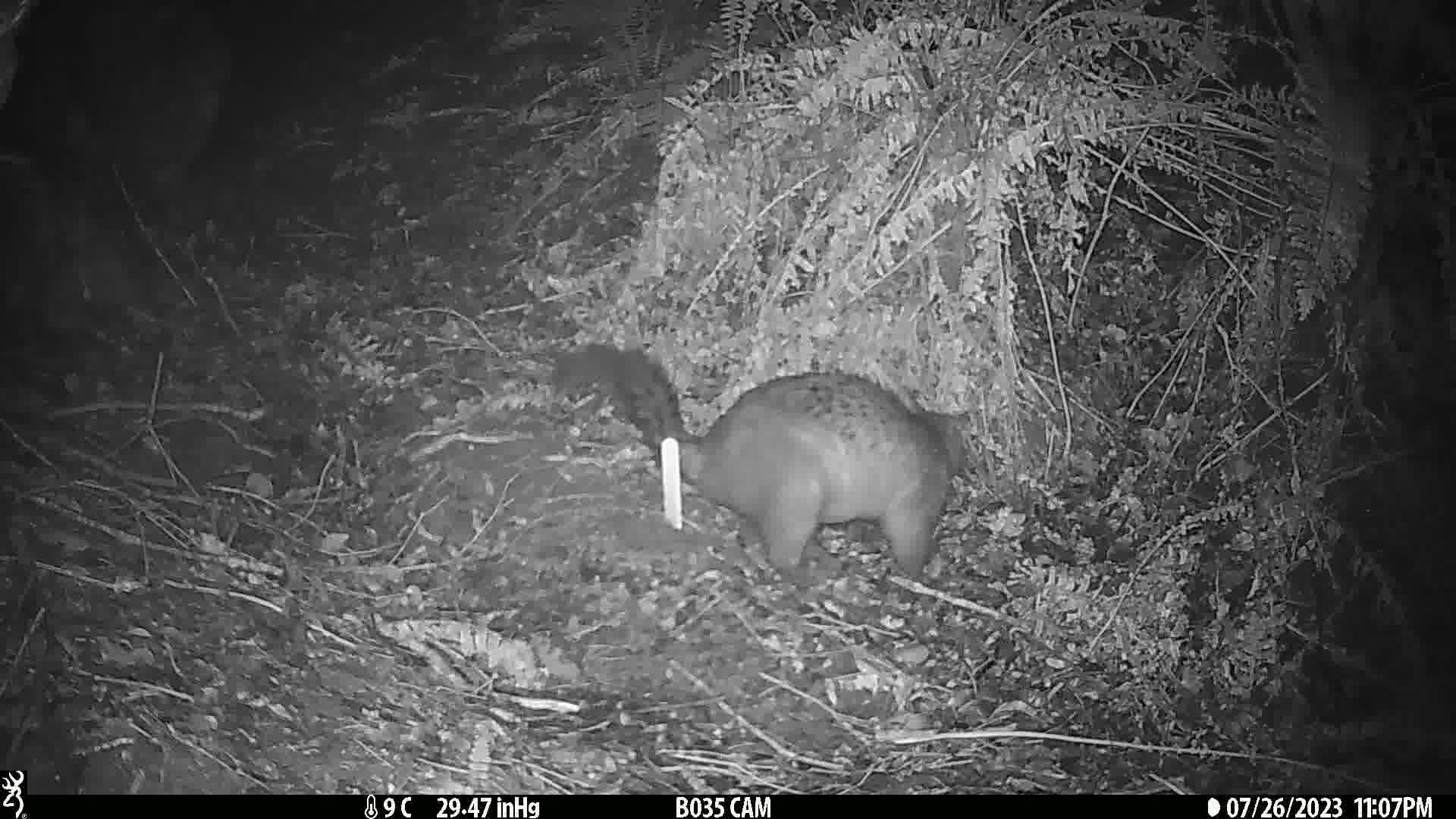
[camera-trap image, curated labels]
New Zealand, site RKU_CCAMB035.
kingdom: Animalia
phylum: Chordata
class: Mammalia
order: Diprotodontia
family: Phalangeridae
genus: Trichosurus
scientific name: Trichosurus vulpecula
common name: common brushtail possum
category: possum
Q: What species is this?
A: Possum (common brushtail possum) (Trichosurus vulpecula).